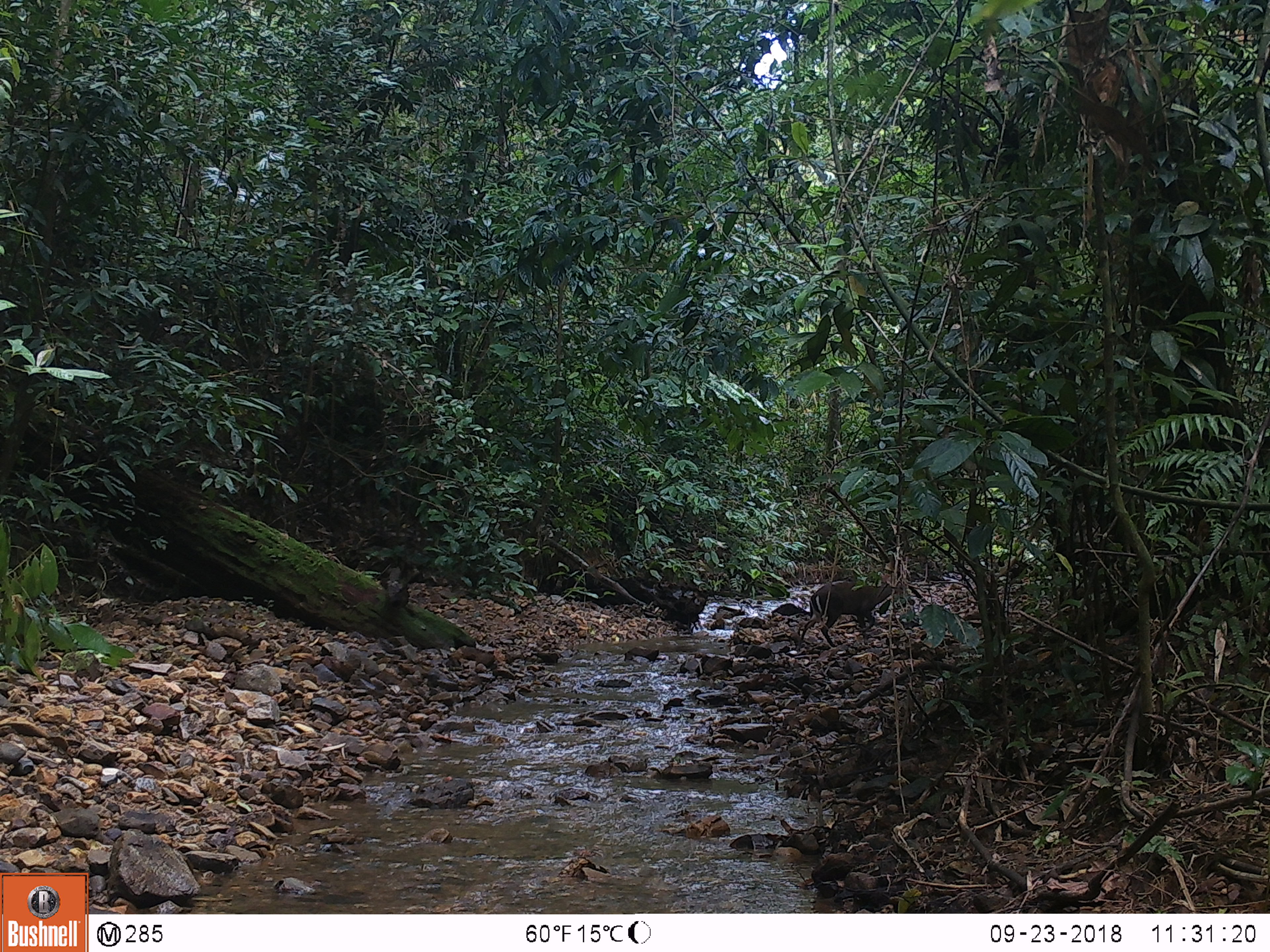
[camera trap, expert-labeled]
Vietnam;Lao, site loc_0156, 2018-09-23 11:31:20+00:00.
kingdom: Animalia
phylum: Chordata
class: Mammalia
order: Artiodactyla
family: Cervidae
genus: Muntiacus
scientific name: Muntiacus rooseveltorum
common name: roosevelt's muntjac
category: roosevelts muntjac group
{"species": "roosevelts muntjac group (roosevelt's muntjac) (Muntiacus rooseveltorum)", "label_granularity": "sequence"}